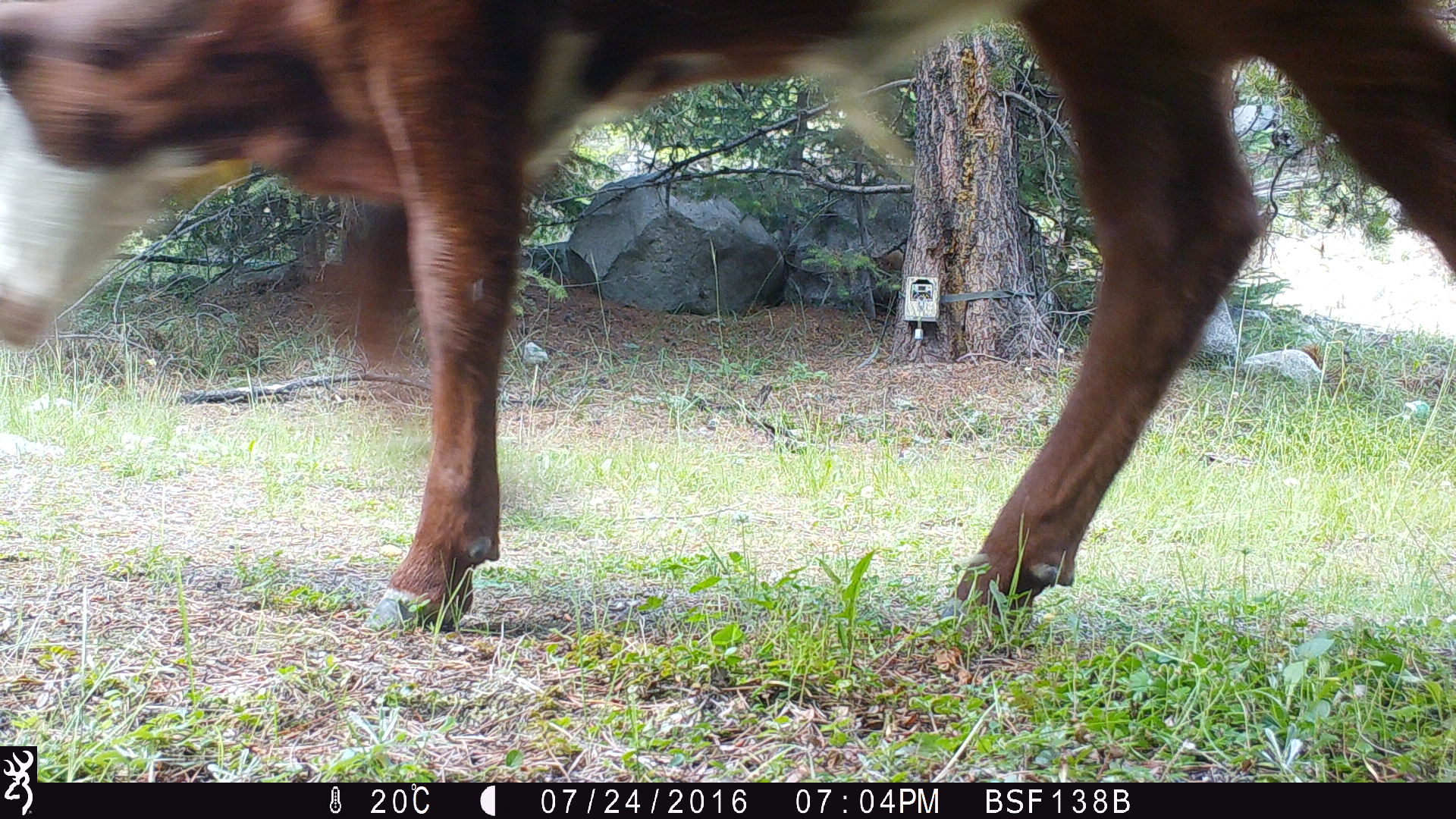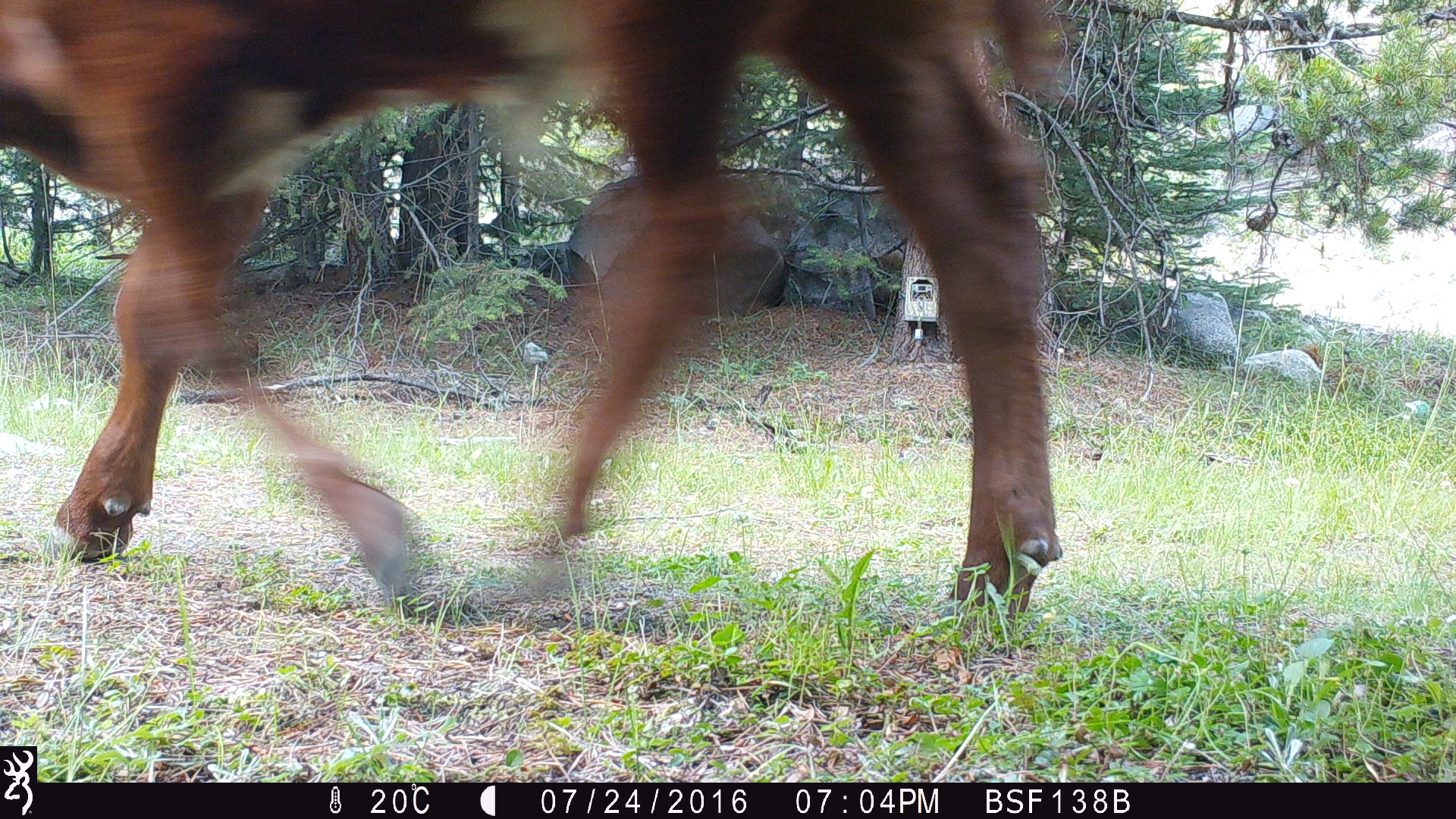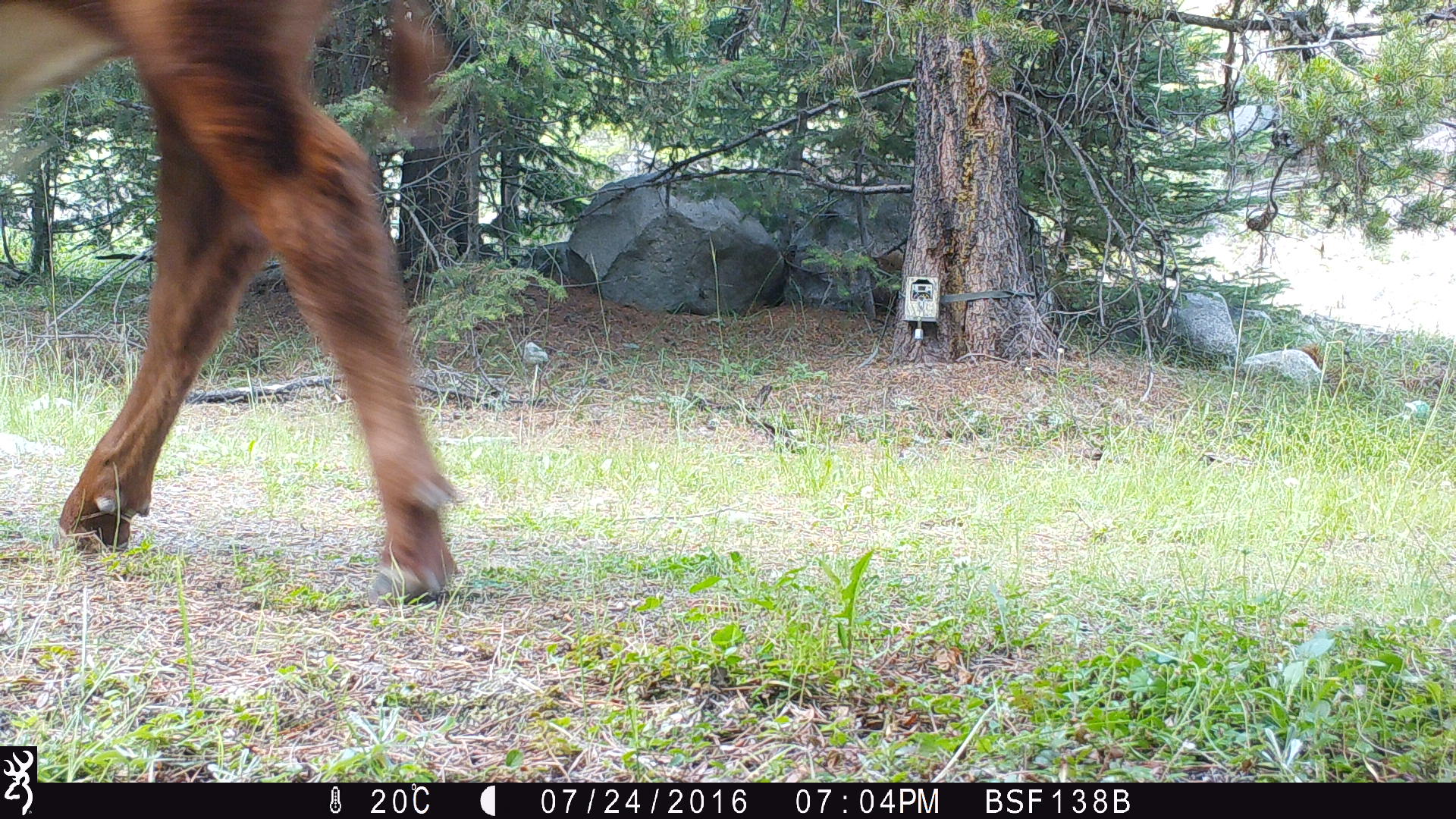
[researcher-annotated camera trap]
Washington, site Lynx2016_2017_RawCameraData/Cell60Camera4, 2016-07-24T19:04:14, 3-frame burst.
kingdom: Animalia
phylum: Chordata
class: Mammalia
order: Artiodactyla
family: Bovidae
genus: Bos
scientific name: Bos taurus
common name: domestic cattle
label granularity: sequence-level